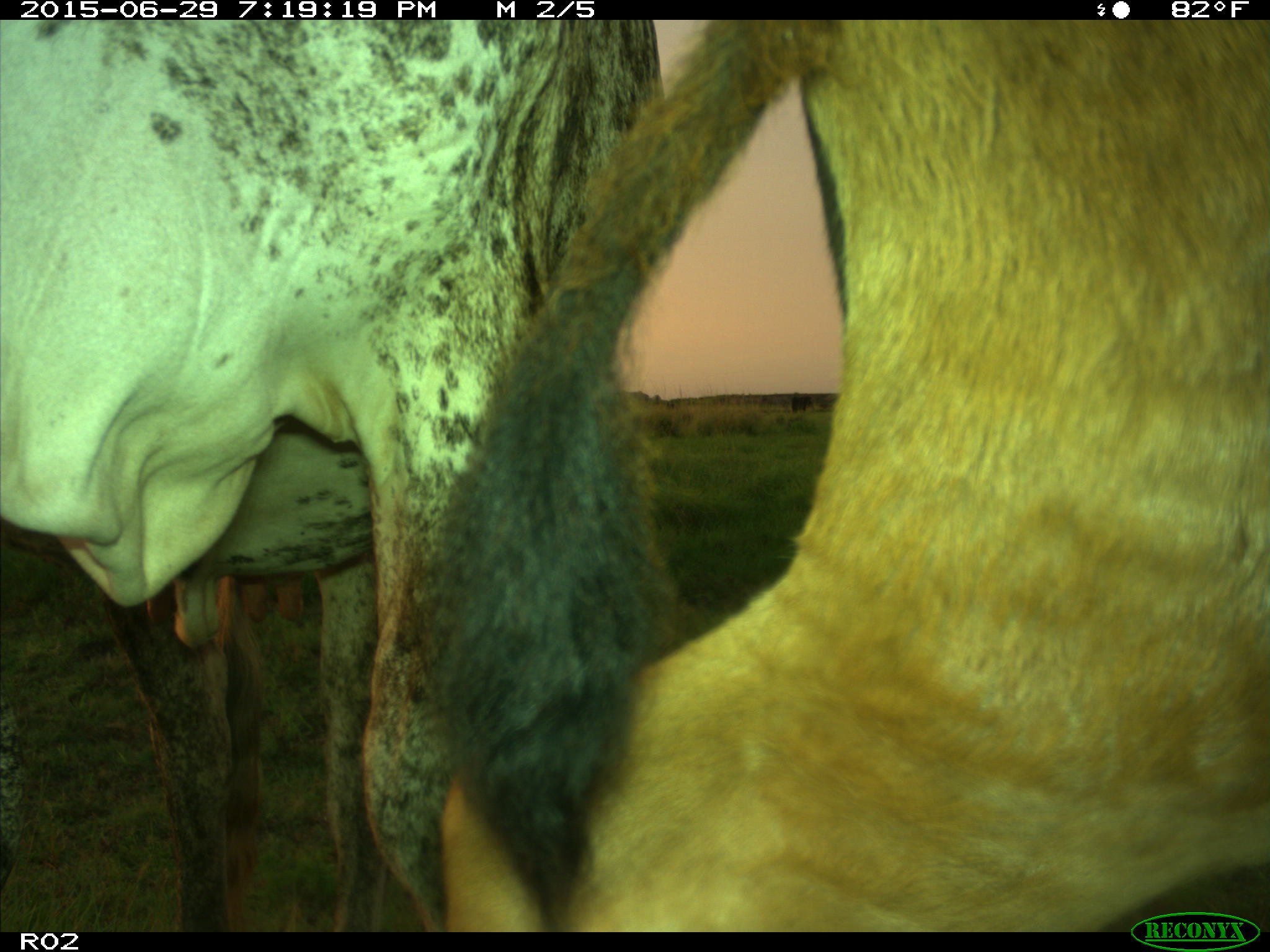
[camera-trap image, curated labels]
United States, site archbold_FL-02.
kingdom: Animalia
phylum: Chordata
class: Mammalia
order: Artiodactyla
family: Bovidae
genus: Bos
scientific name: Bos taurus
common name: domestic cow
Bos taurus (domestic cow).